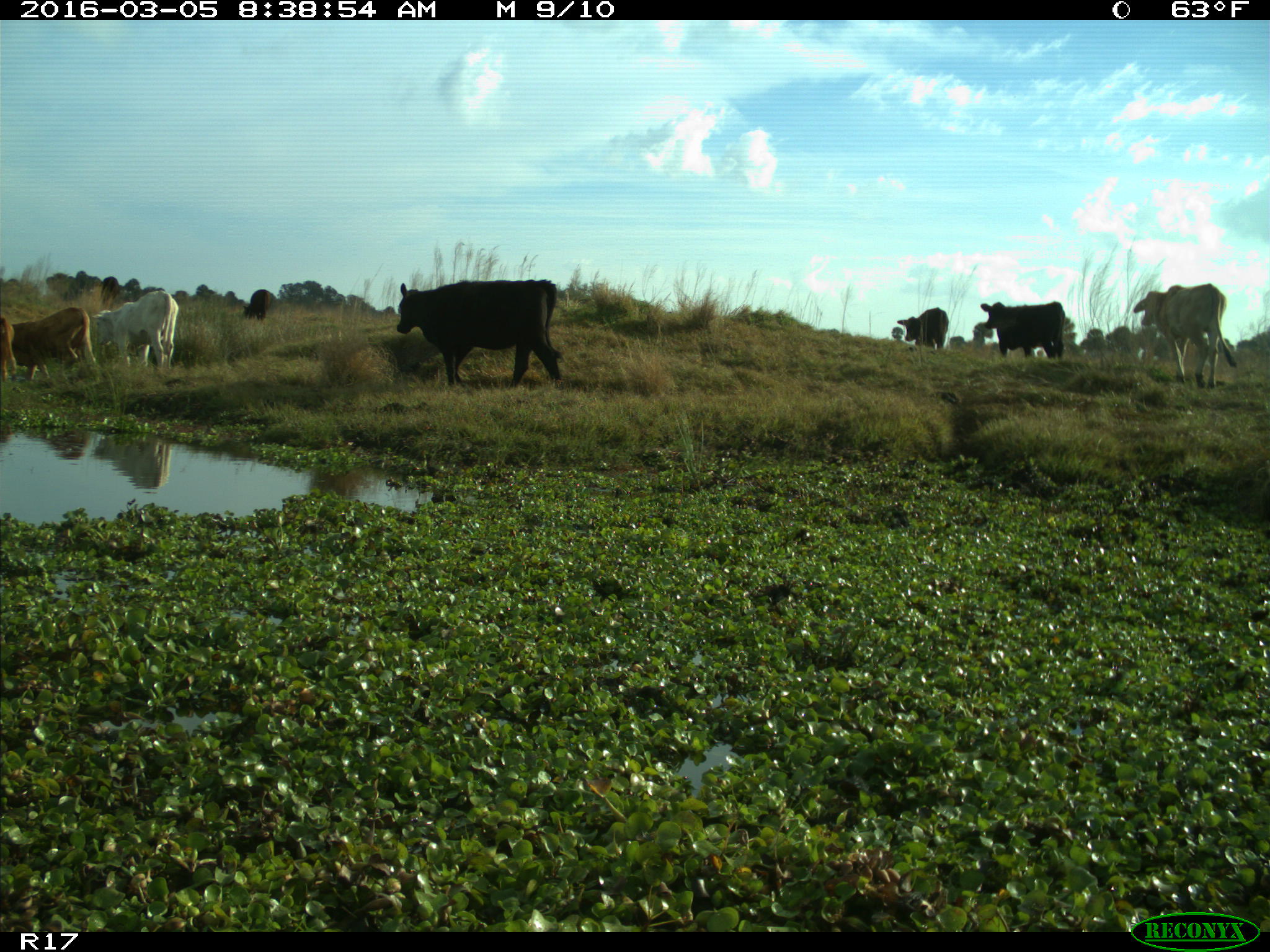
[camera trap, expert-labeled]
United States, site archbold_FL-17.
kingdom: Animalia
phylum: Chordata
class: Mammalia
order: Artiodactyla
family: Bovidae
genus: Bos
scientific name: Bos taurus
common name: domestic cow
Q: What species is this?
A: Bos taurus (domestic cow).